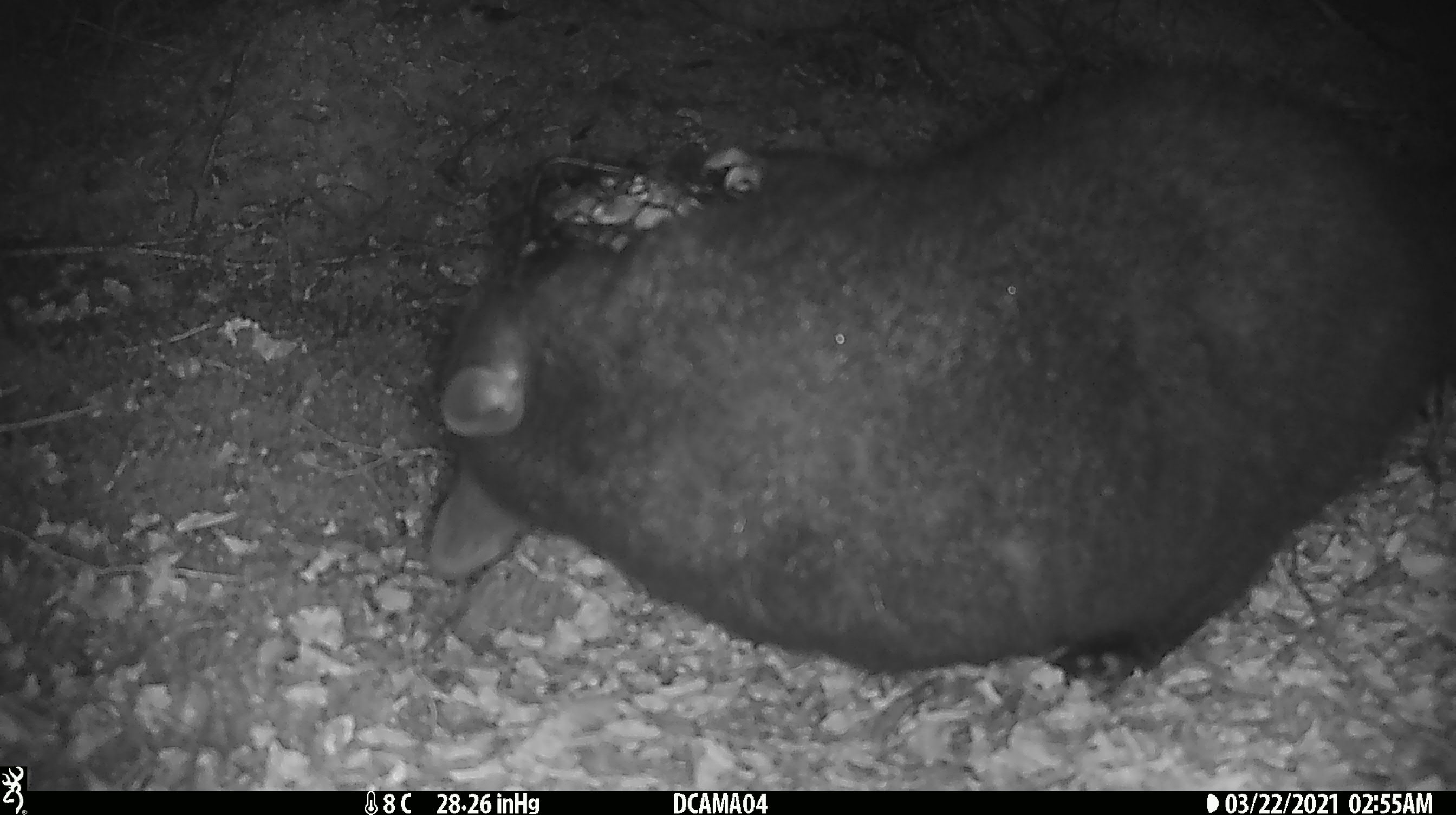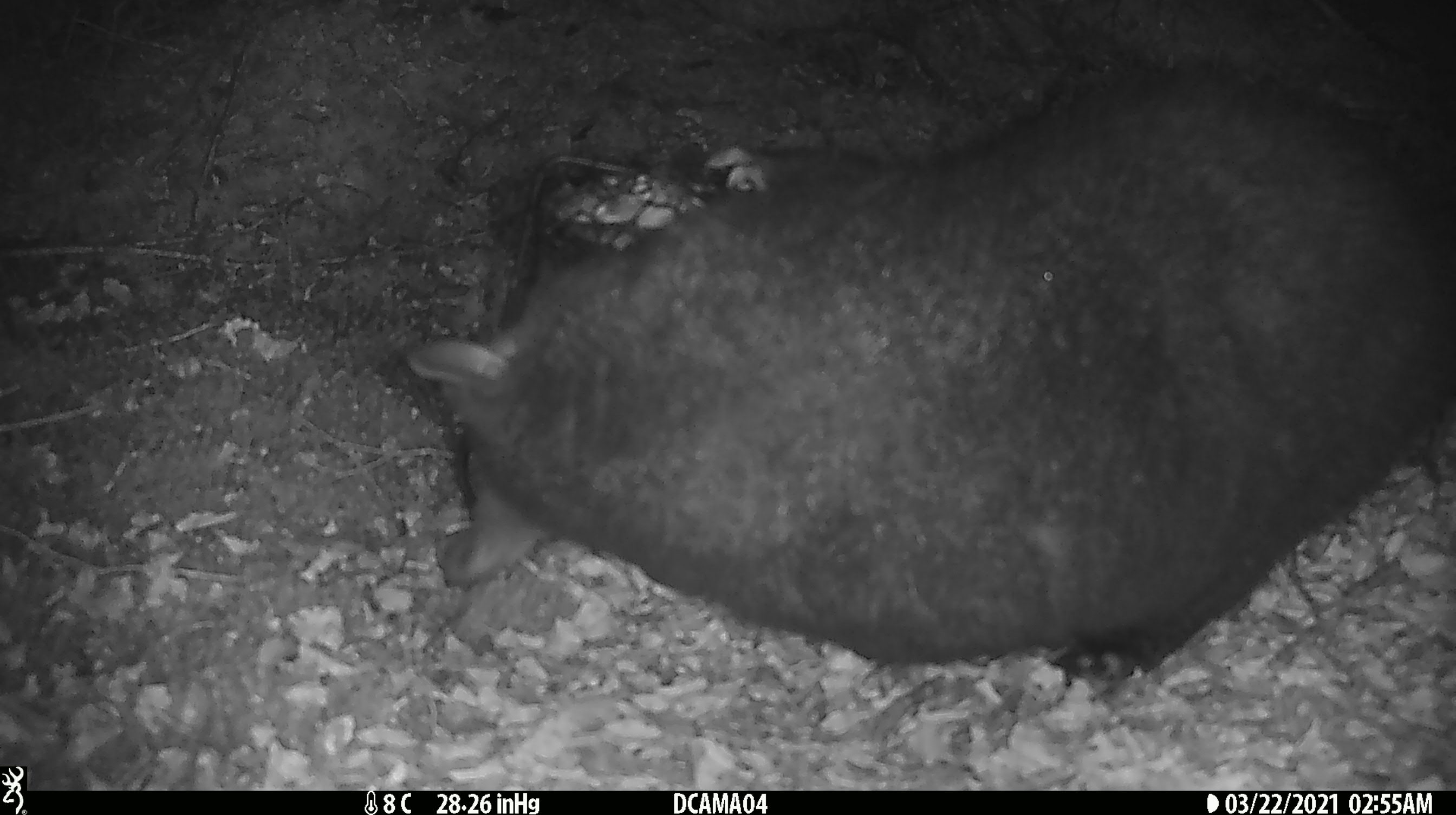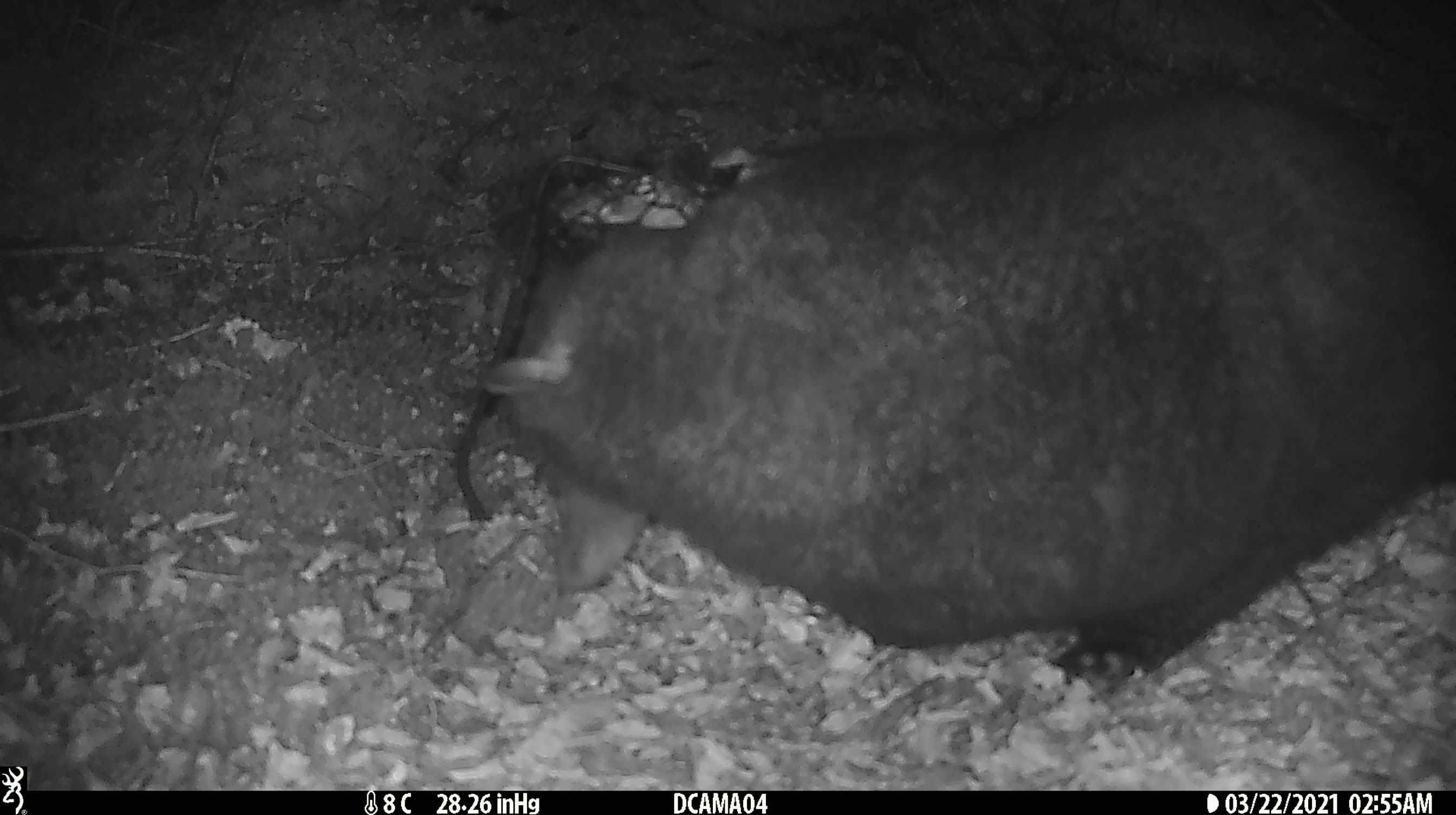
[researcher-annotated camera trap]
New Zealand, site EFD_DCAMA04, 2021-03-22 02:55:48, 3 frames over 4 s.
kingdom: Animalia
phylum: Chordata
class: Mammalia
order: Diprotodontia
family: Phalangeridae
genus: Trichosurus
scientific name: Trichosurus vulpecula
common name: common brushtail possum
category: possum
Possum (common brushtail possum) (Trichosurus vulpecula).